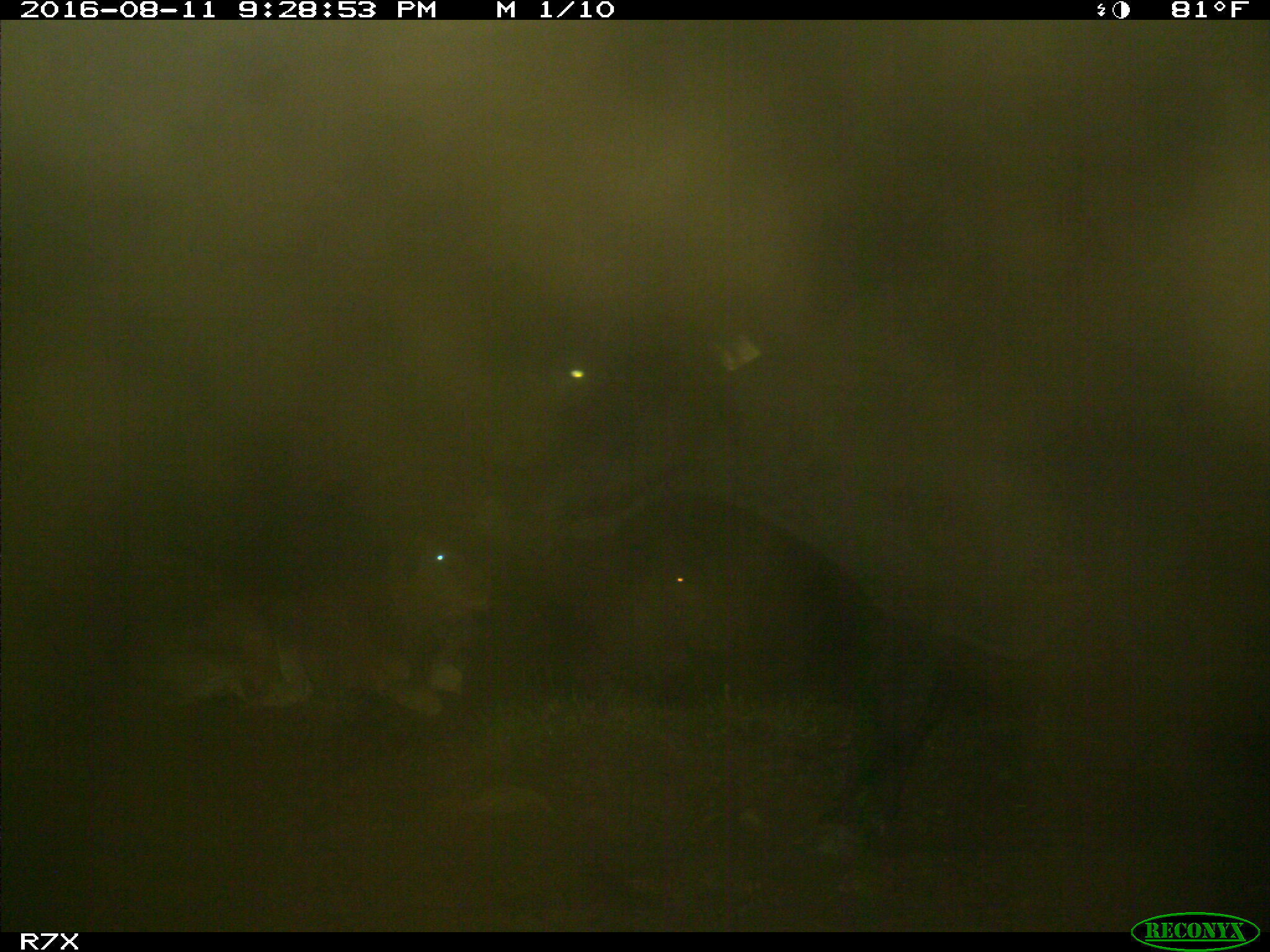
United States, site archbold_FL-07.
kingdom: Animalia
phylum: Chordata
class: Mammalia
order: Artiodactyla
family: Bovidae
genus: Bos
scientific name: Bos taurus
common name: domestic cow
Bos taurus (domestic cow).